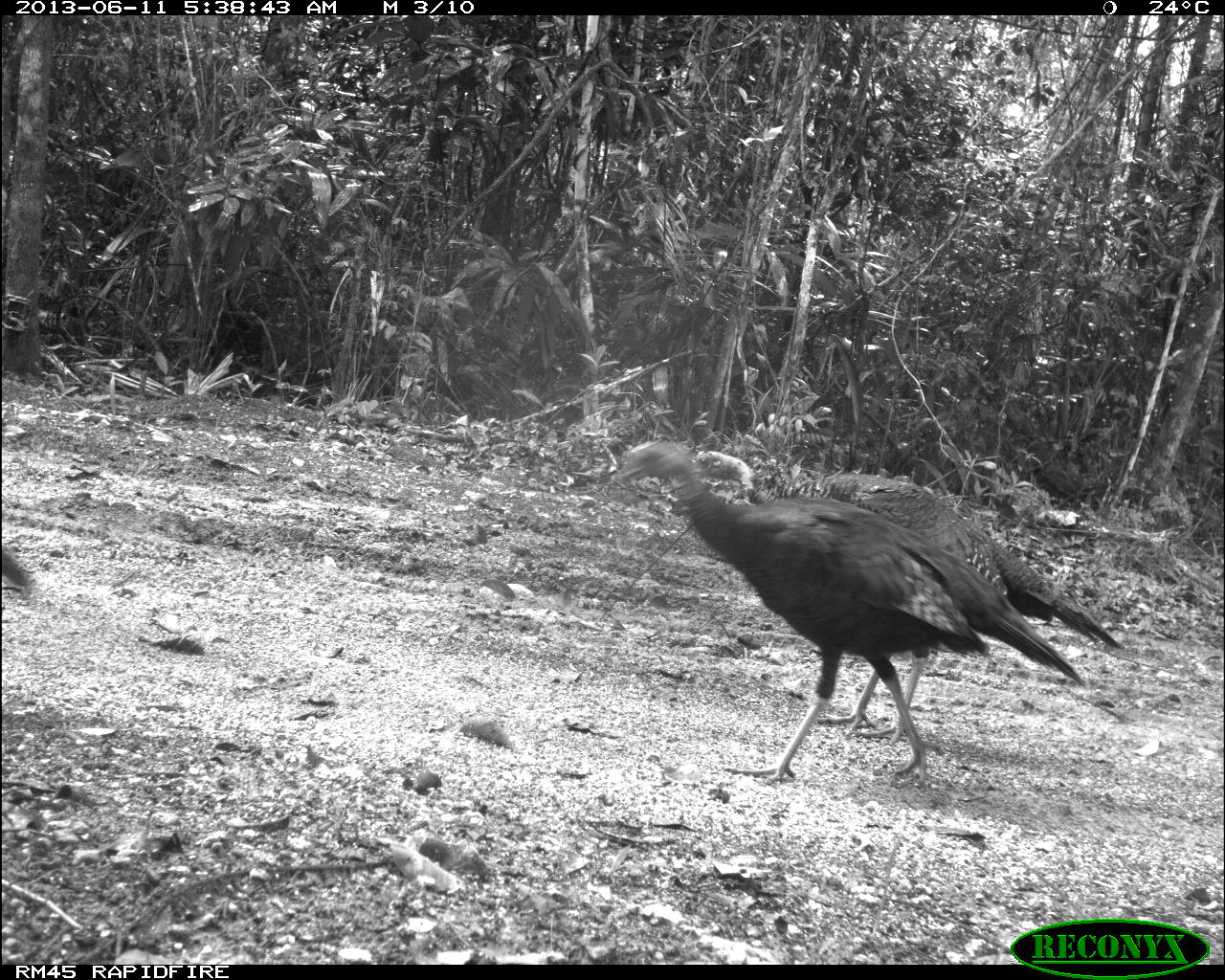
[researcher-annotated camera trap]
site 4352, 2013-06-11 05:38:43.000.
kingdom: Animalia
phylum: Chordata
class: Aves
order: Galliformes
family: Phasianidae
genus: Meleagris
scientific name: Meleagris ocellata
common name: ocellated turkey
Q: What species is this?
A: Meleagris ocellata (ocellated turkey).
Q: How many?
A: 3.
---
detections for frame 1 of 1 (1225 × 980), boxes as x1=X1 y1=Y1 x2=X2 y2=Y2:
meleagris ocellata: x1=609 y1=430 x2=1089 y2=786; x1=691 y1=444 x2=1124 y2=747; x1=1 y1=547 x2=32 y2=593